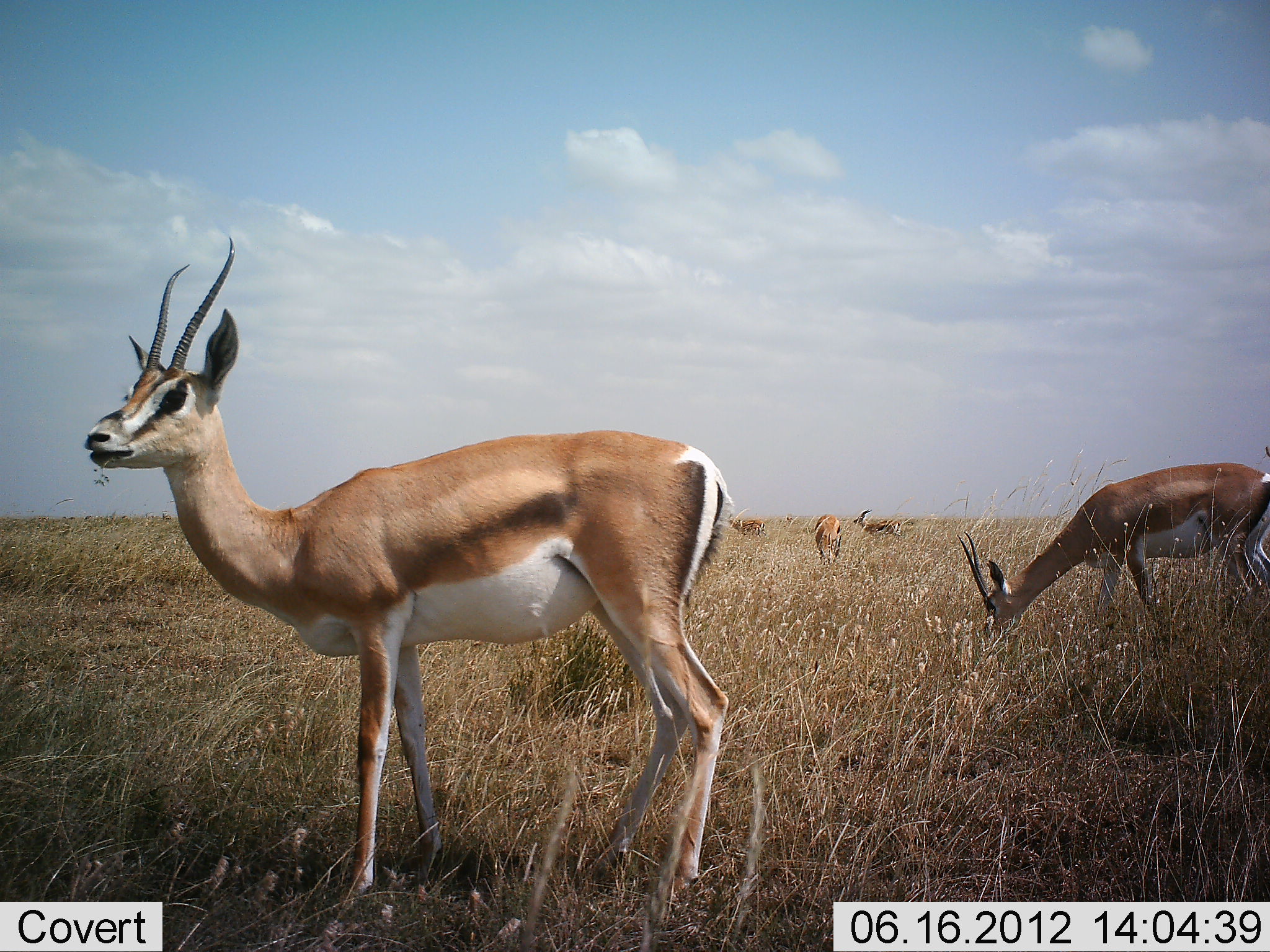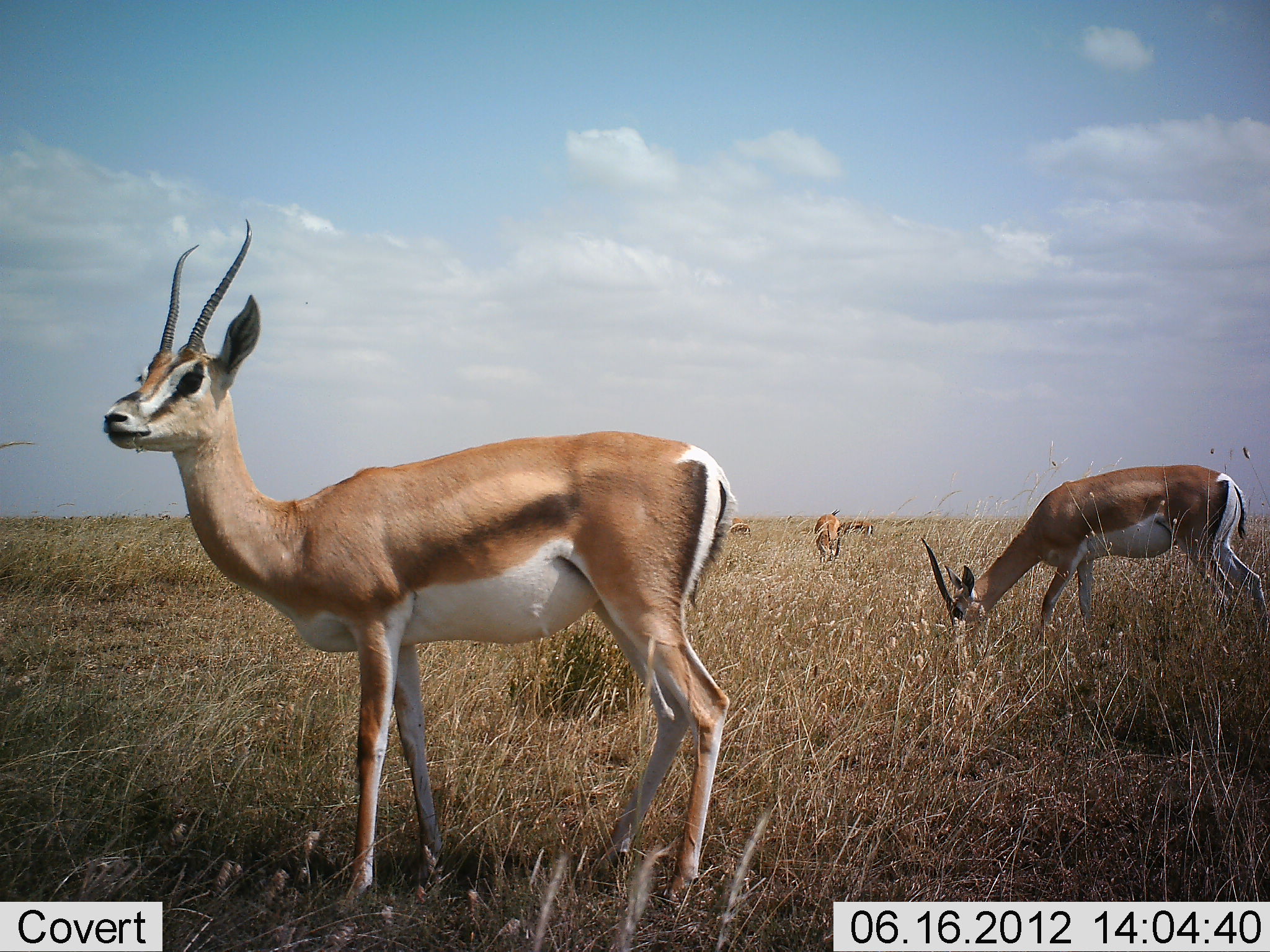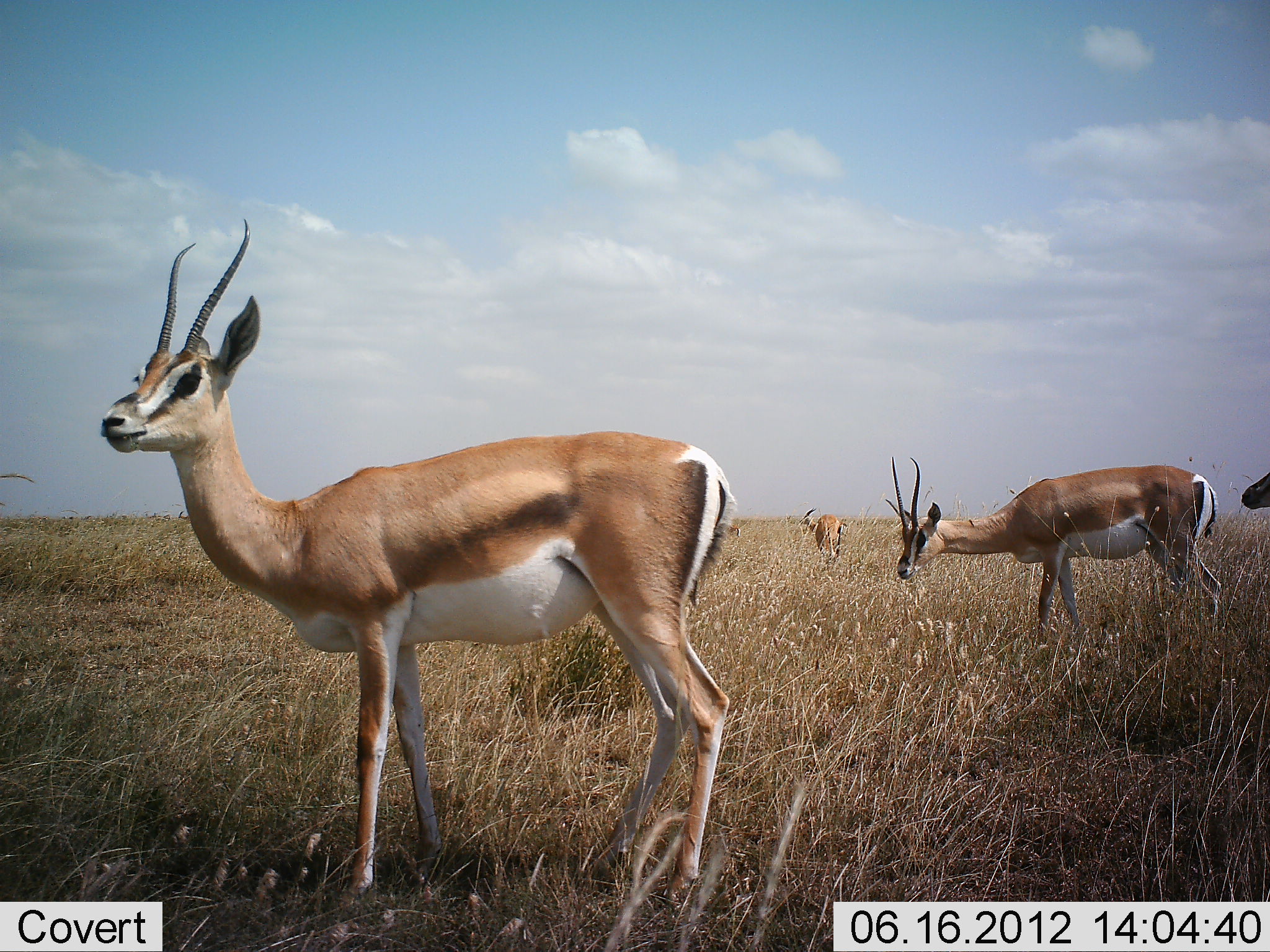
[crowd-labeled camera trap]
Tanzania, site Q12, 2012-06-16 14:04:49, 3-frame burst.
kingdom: Animalia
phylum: Chordata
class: Mammalia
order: Artiodactyla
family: Bovidae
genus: Nanger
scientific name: Nanger granti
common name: grant's gazelle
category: gazellegrants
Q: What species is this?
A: Gazellegrants (grant's gazelle) (Nanger granti).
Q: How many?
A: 6.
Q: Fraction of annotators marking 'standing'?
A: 70%.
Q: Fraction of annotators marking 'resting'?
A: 10%.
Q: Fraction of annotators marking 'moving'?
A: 50%.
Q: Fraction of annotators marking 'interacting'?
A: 0%.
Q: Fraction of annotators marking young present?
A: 0%.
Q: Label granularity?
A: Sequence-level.